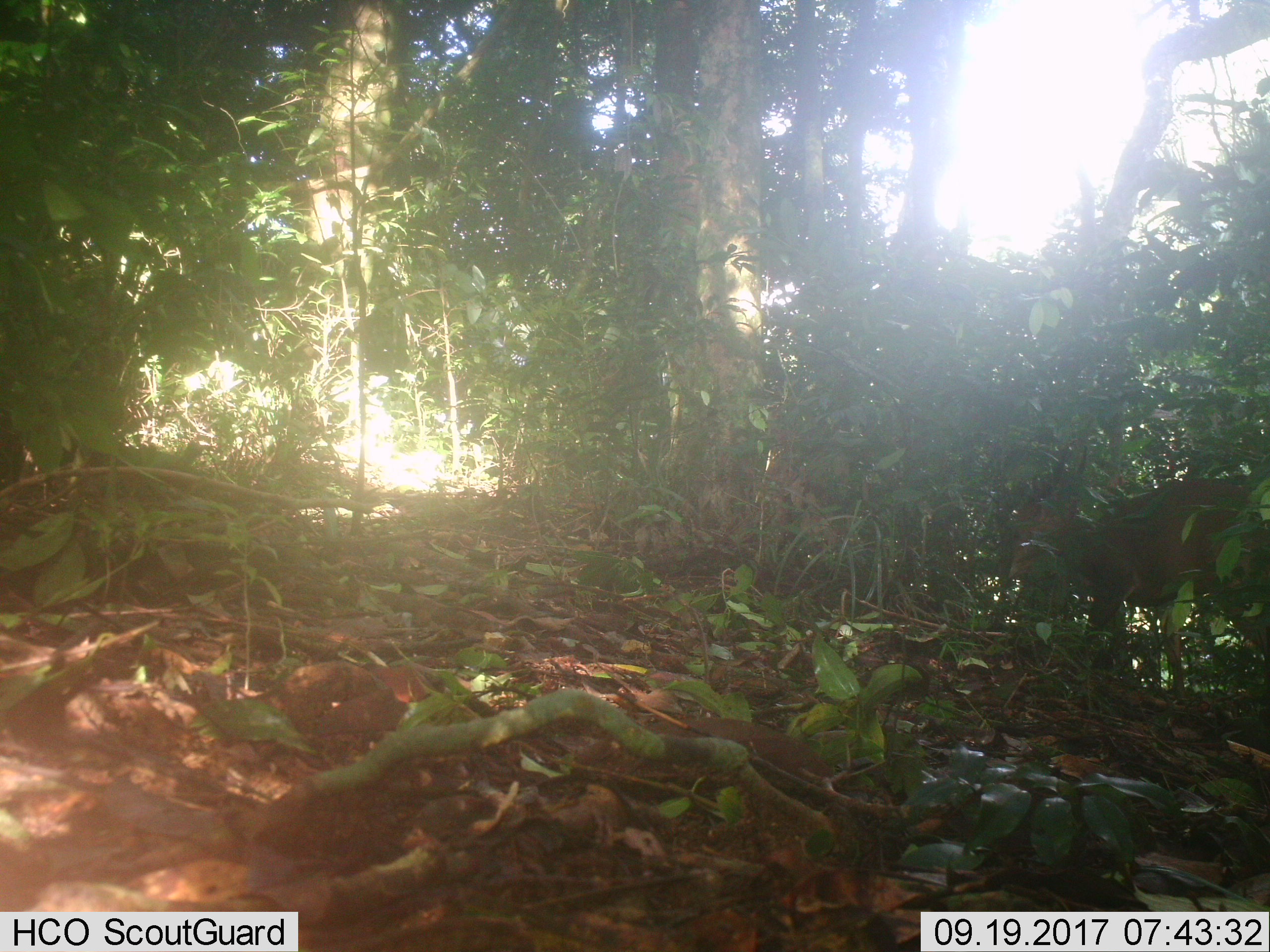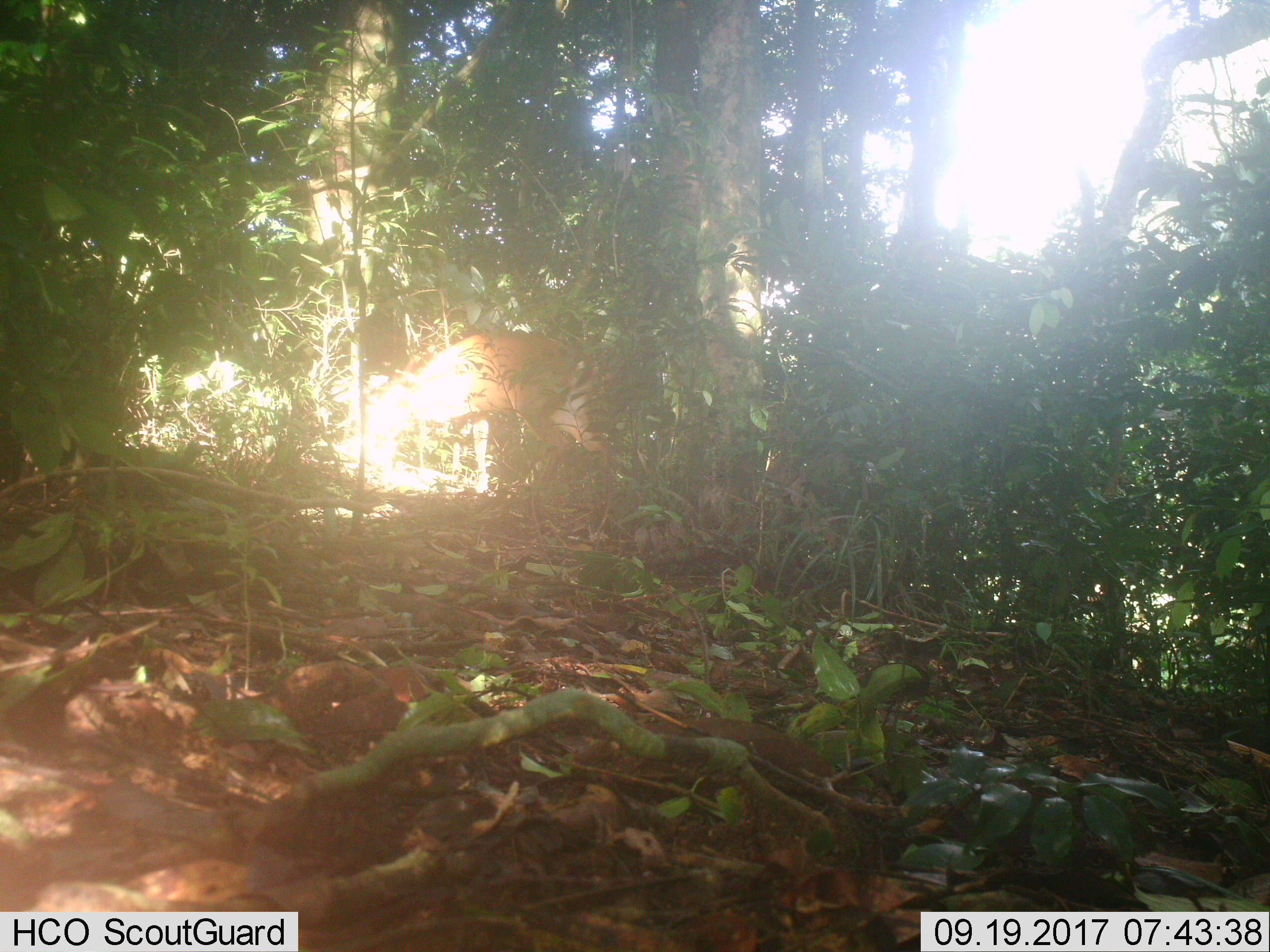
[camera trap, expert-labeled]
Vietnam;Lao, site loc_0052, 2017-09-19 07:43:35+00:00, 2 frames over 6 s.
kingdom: Animalia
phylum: Chordata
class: Mammalia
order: Artiodactyla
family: Cervidae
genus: Muntiacus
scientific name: Muntiacus vuquangensis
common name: large-antlered muntjac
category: large antlered muntjac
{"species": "large antlered muntjac (large-antlered muntjac) (Muntiacus vuquangensis)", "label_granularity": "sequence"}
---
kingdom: Animalia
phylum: Chordata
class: Mammalia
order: Artiodactyla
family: Cervidae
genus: Muntiacus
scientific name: Muntiacus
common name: muntjacs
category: unidentified muntjac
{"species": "unidentified muntjac (muntjacs) (Muntiacus)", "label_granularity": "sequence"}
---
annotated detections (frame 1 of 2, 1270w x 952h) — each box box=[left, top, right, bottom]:
large antlered muntjac: box=[1006, 444, 1270, 701]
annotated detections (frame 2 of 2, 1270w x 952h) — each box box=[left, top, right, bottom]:
unidentified muntjac: box=[365, 328, 611, 510]